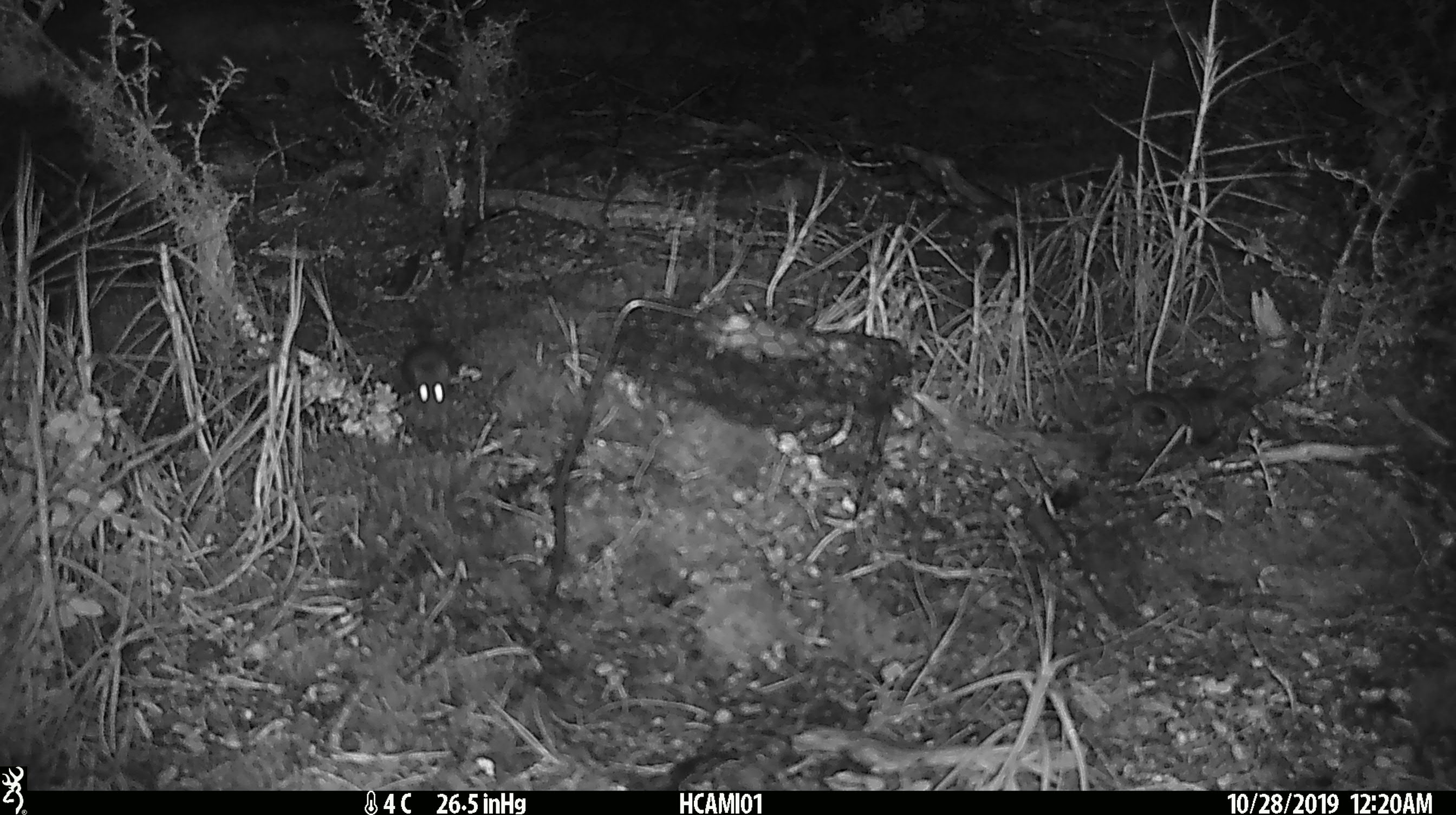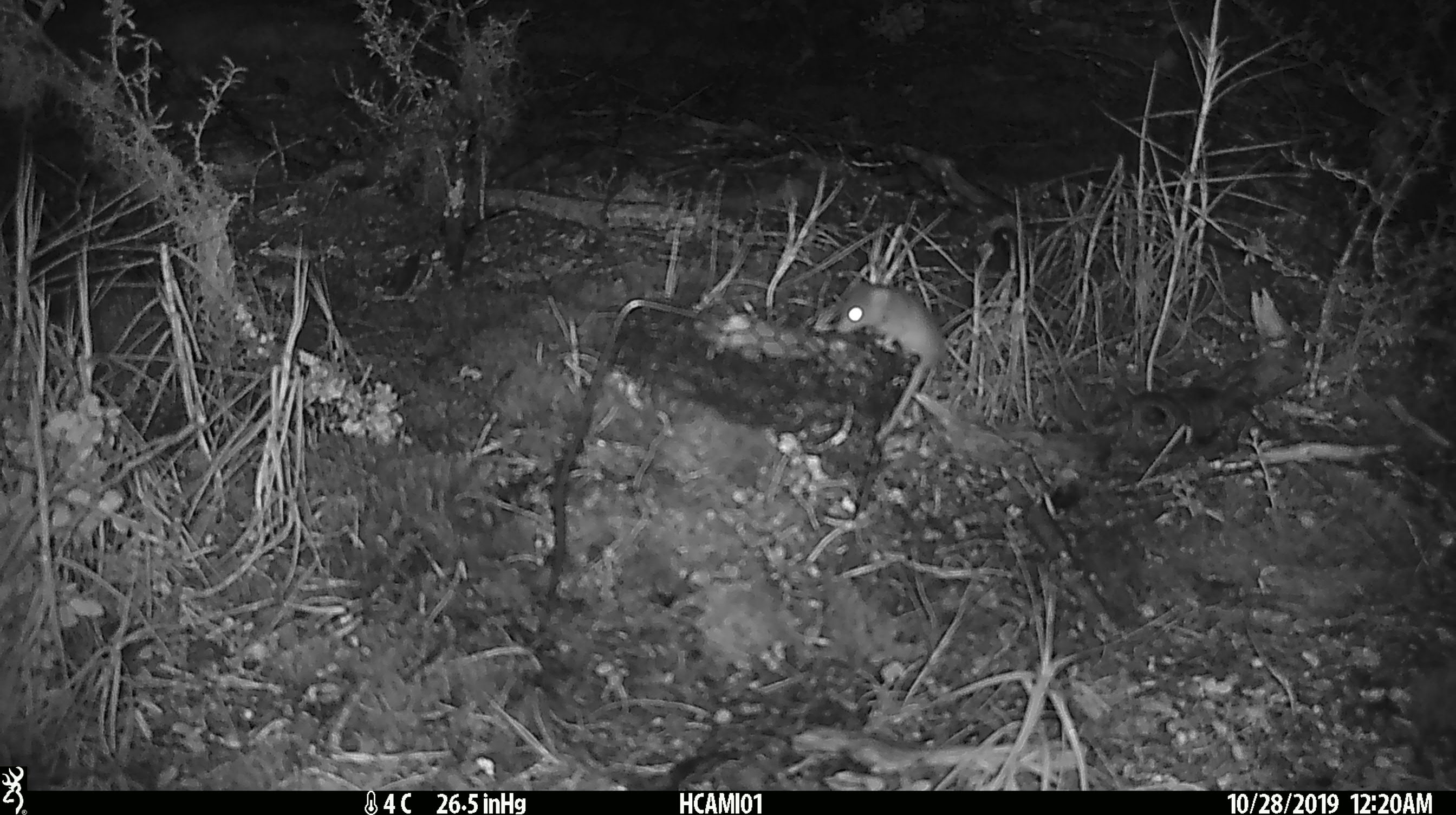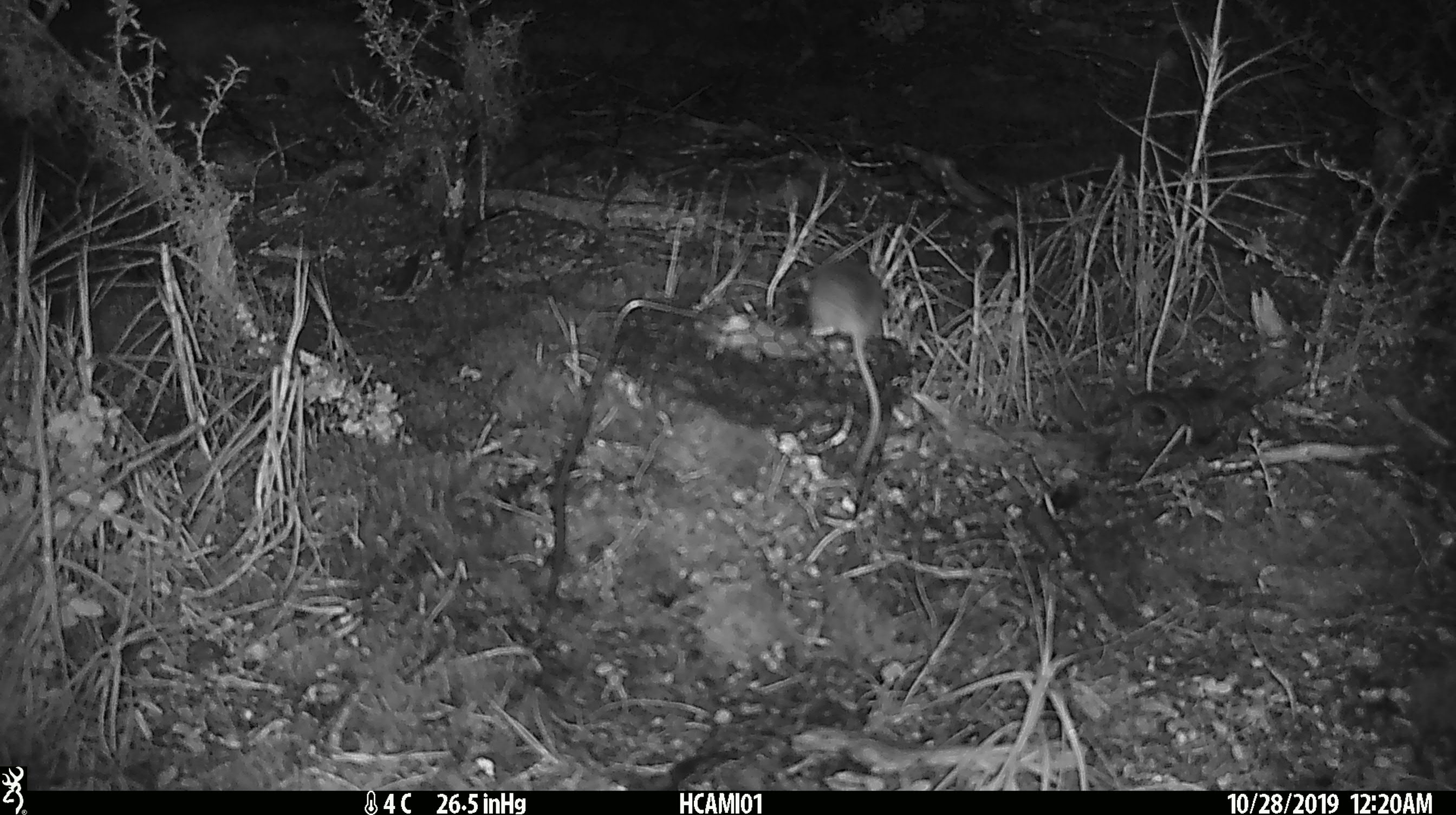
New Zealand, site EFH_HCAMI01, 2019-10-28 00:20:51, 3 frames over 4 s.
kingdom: Animalia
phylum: Chordata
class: Mammalia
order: Rodentia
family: Muridae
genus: Mus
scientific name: Mus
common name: mouse